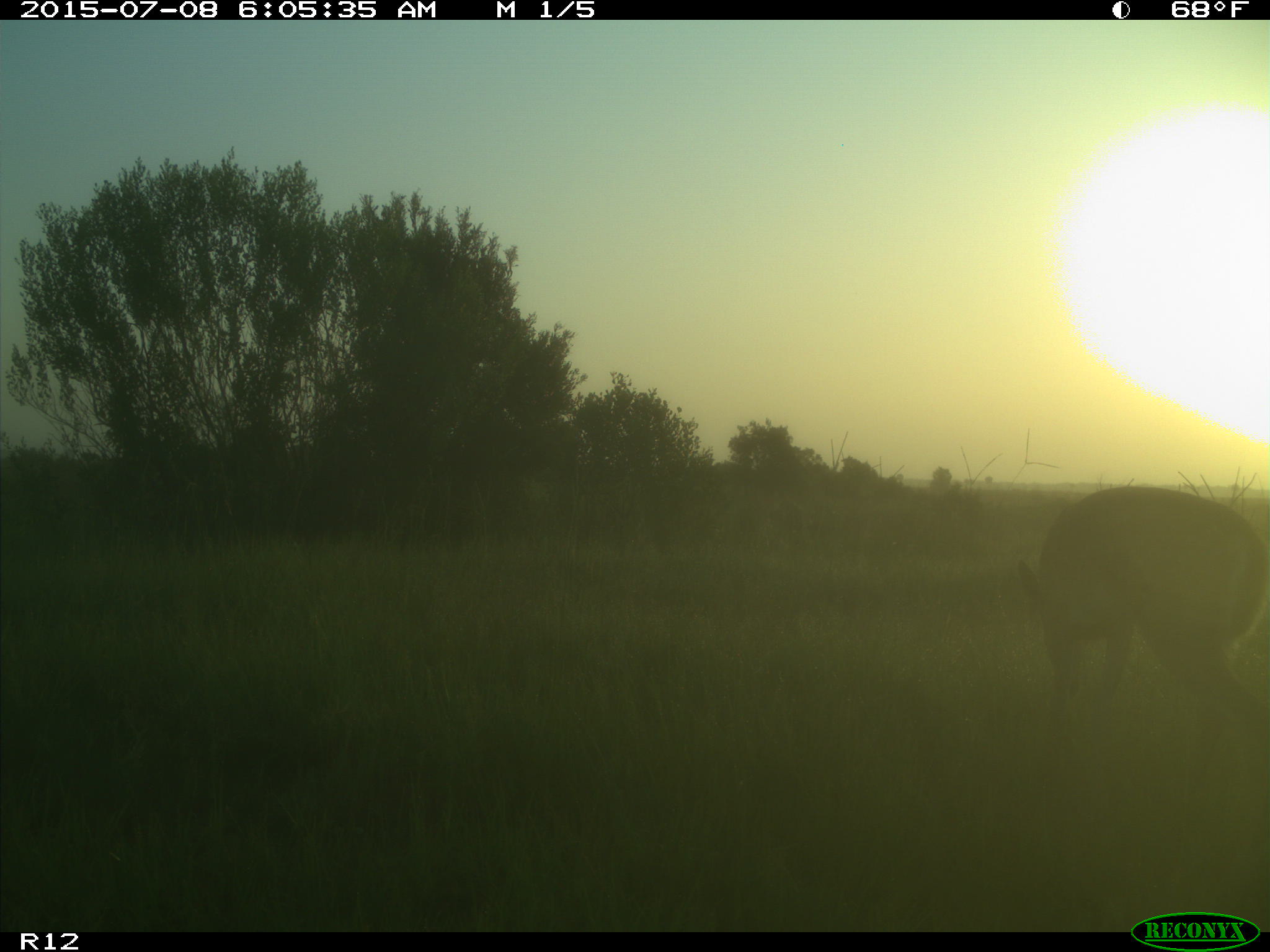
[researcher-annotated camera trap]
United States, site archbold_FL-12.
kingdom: Animalia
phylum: Chordata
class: Mammalia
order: Artiodactyla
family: Cervidae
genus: Odocoileus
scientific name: Odocoileus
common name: deer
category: unidentified deer